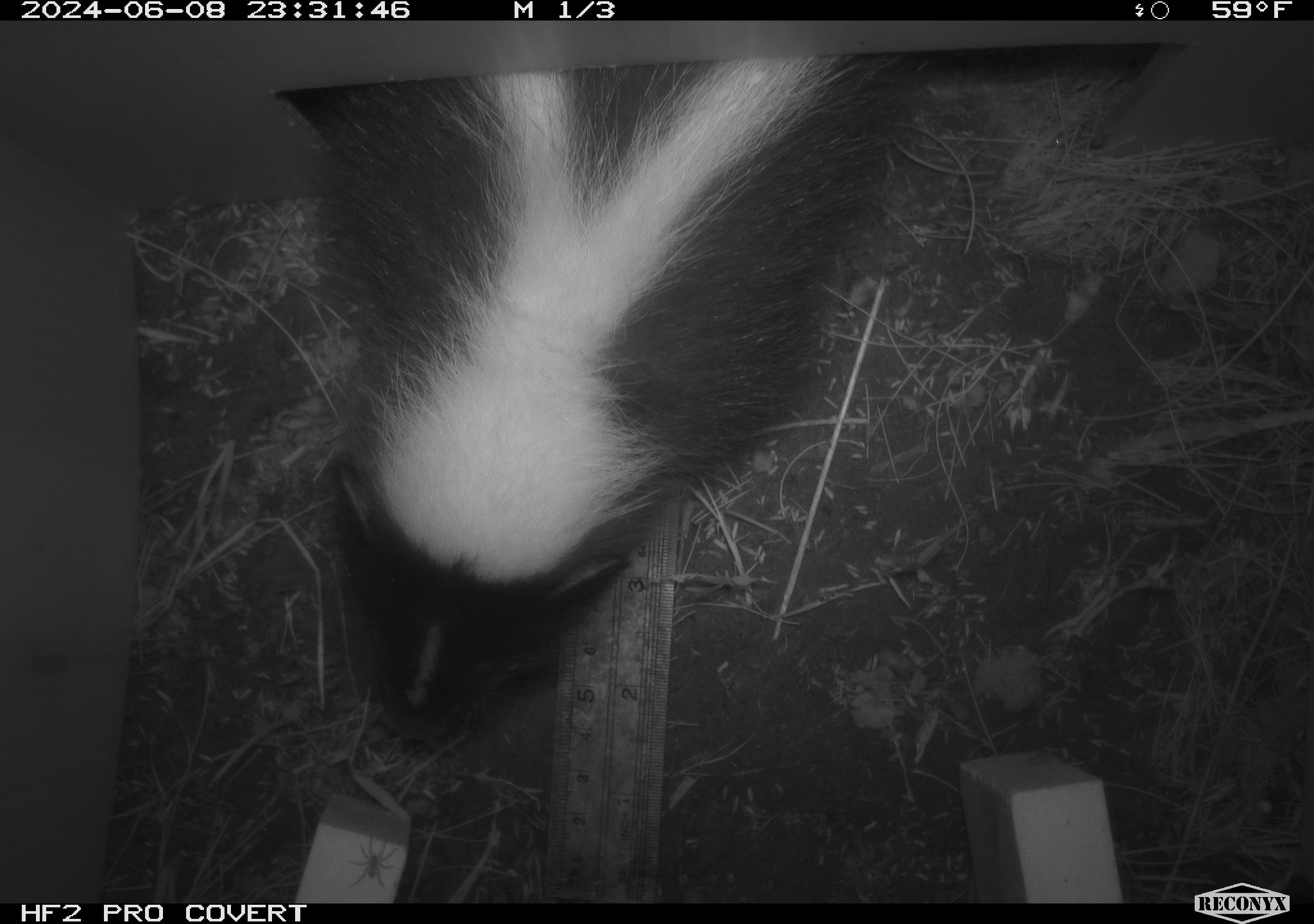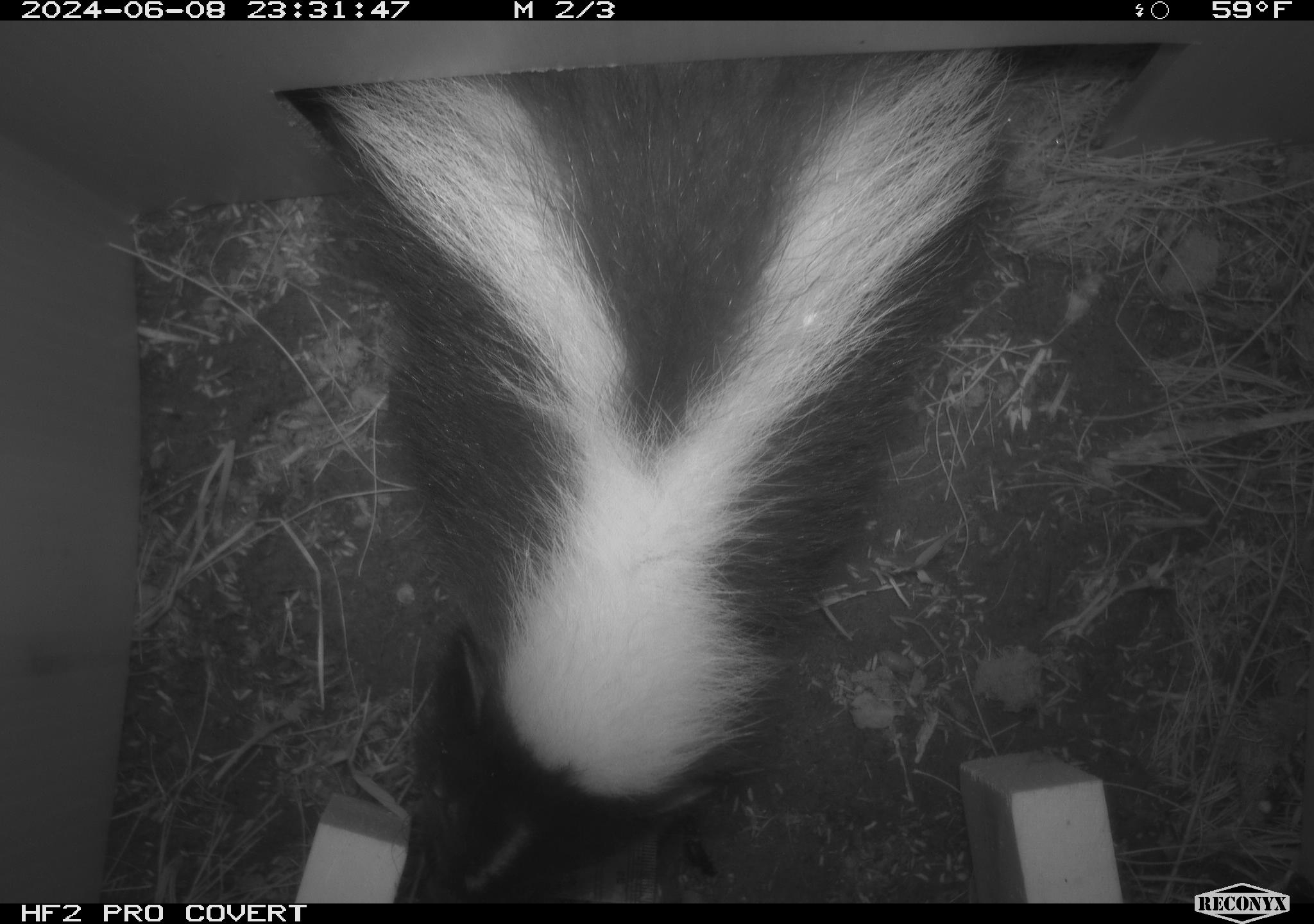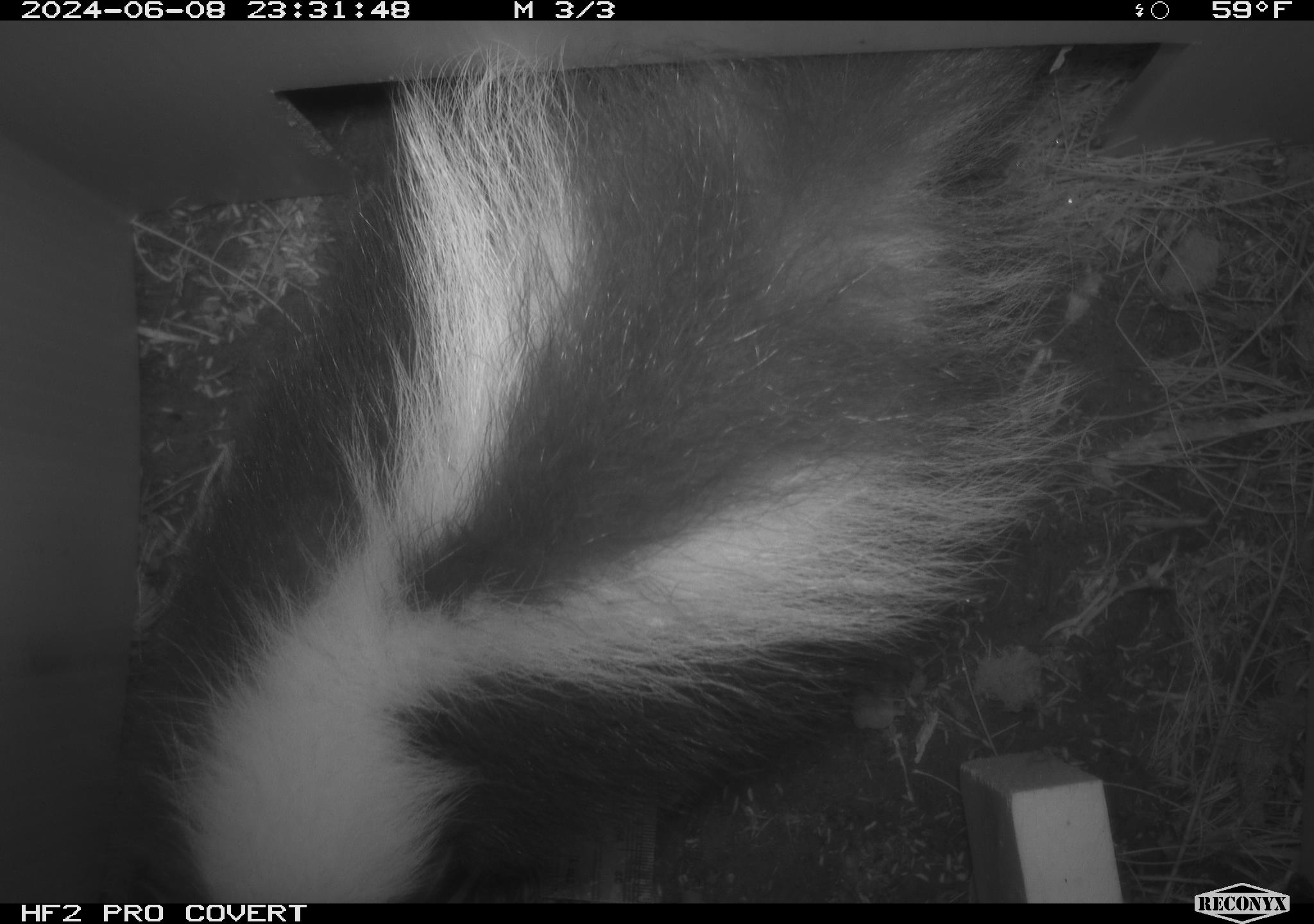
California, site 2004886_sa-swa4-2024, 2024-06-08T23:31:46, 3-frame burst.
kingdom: Animalia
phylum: Chordata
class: Mammalia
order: Carnivora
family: Mephitidae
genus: Mephitis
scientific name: Mephitis mephitis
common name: striped skunk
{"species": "striped skunk (Mephitis mephitis)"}